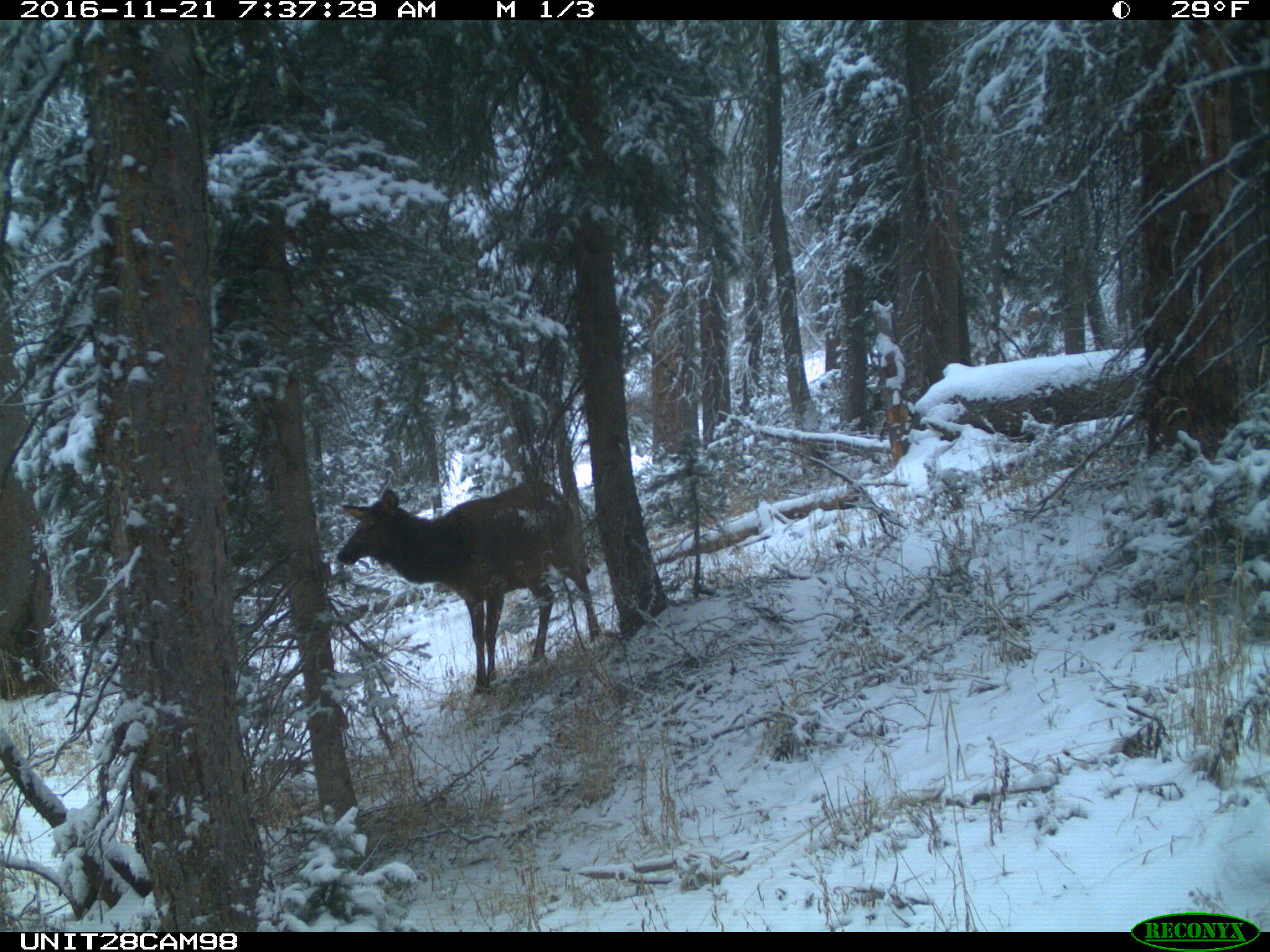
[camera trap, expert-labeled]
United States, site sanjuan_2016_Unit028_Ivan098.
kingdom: Animalia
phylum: Chordata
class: Mammalia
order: Artiodactyla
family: Cervidae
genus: Cervus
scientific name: Cervus elaphus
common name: red deer